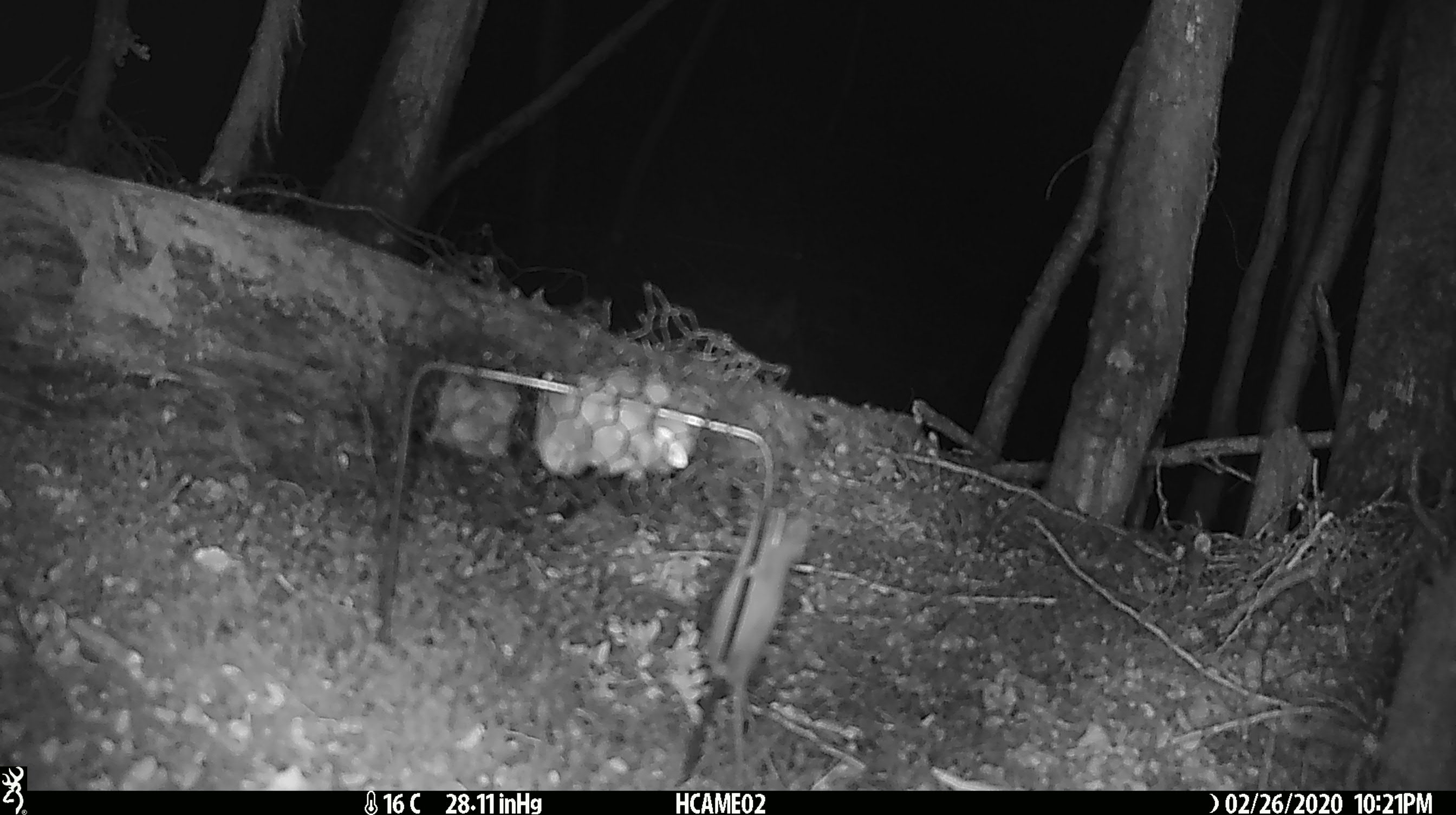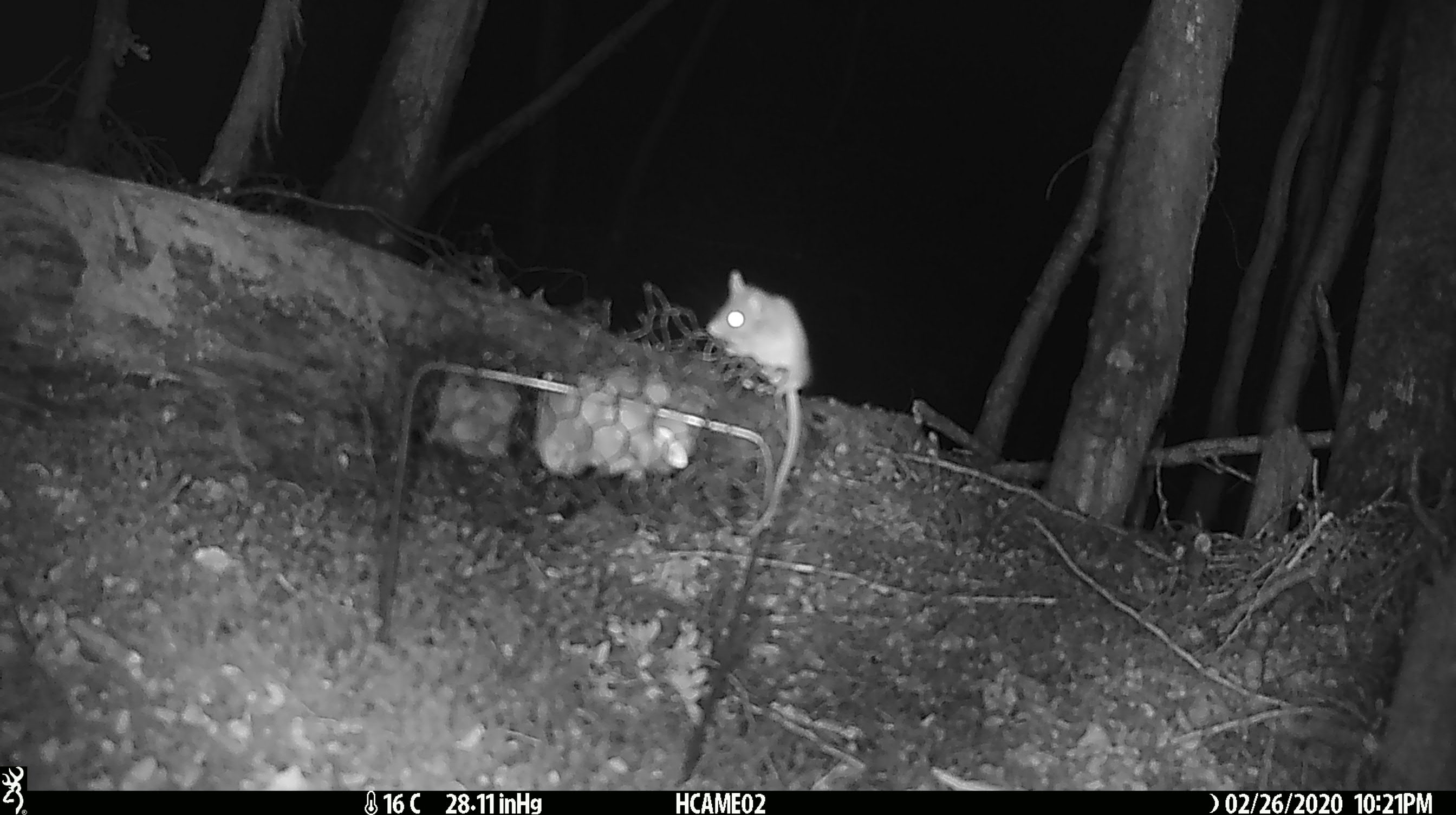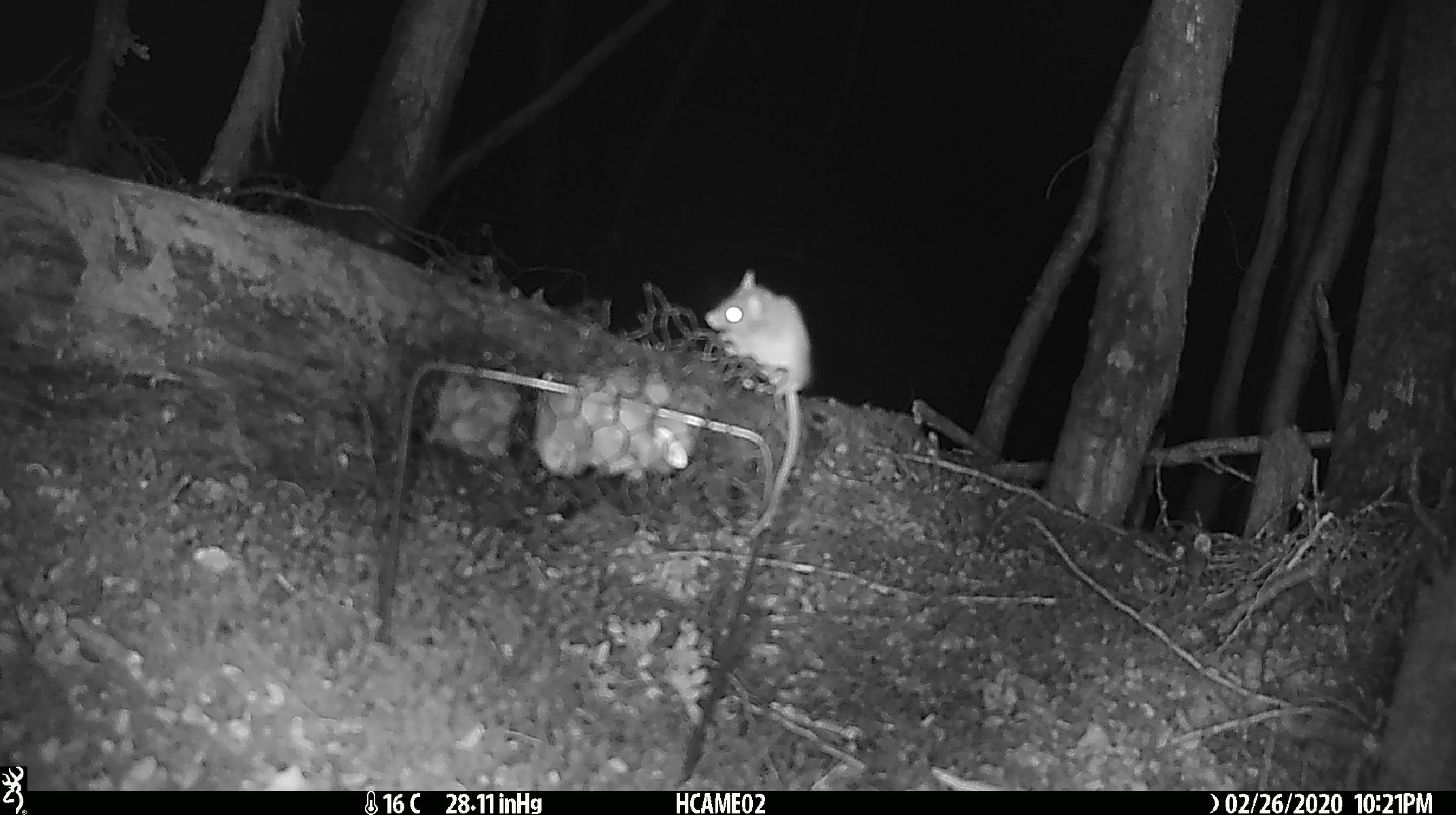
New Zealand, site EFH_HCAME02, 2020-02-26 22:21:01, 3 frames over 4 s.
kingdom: Animalia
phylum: Chordata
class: Mammalia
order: Rodentia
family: Muridae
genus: Mus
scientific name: Mus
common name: mouse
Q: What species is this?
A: Mouse (Mus).